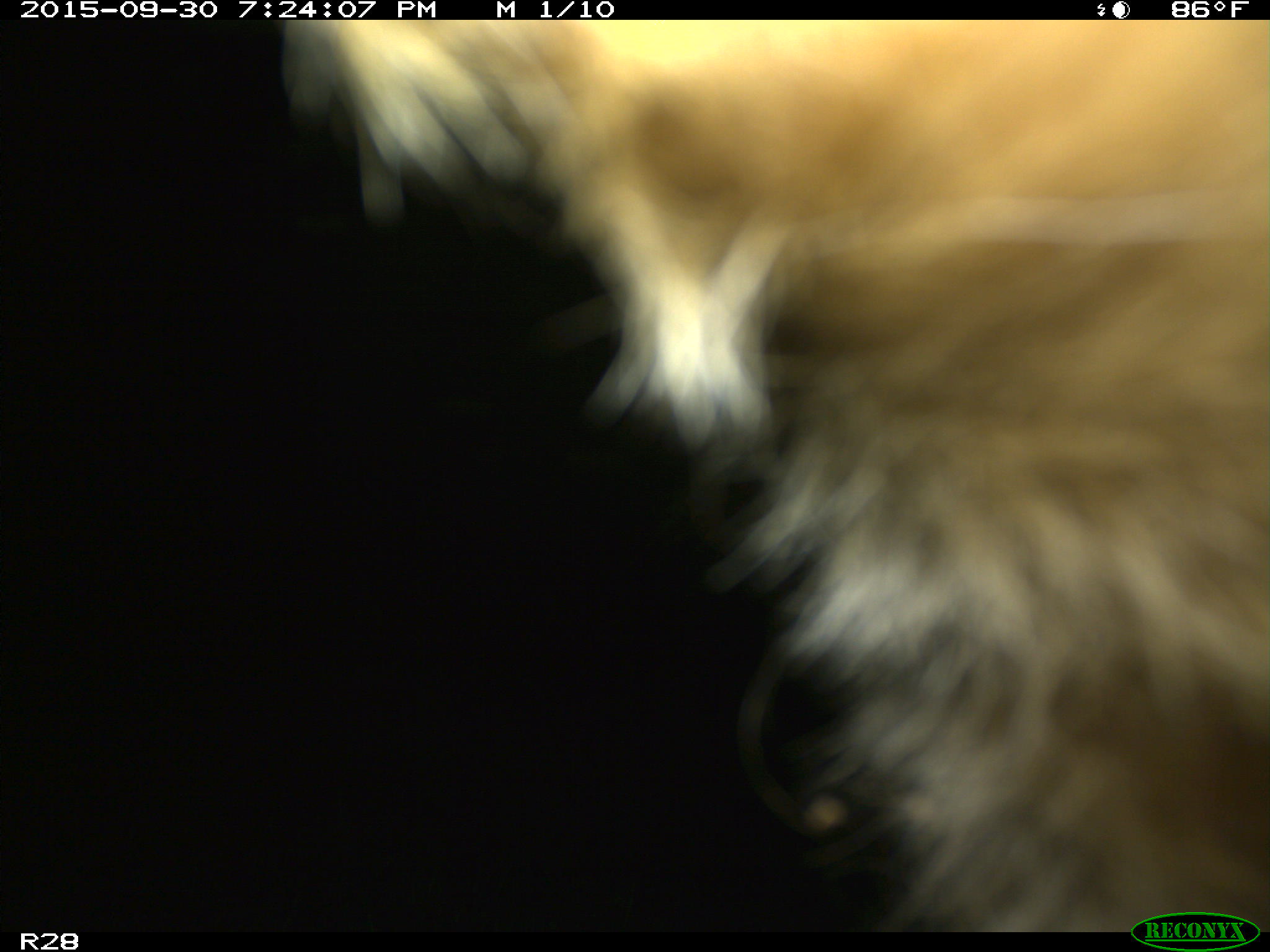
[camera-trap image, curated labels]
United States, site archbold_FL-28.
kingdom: Animalia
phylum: Chordata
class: Mammalia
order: Artiodactyla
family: Bovidae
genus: Bos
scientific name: Bos taurus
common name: domestic cow